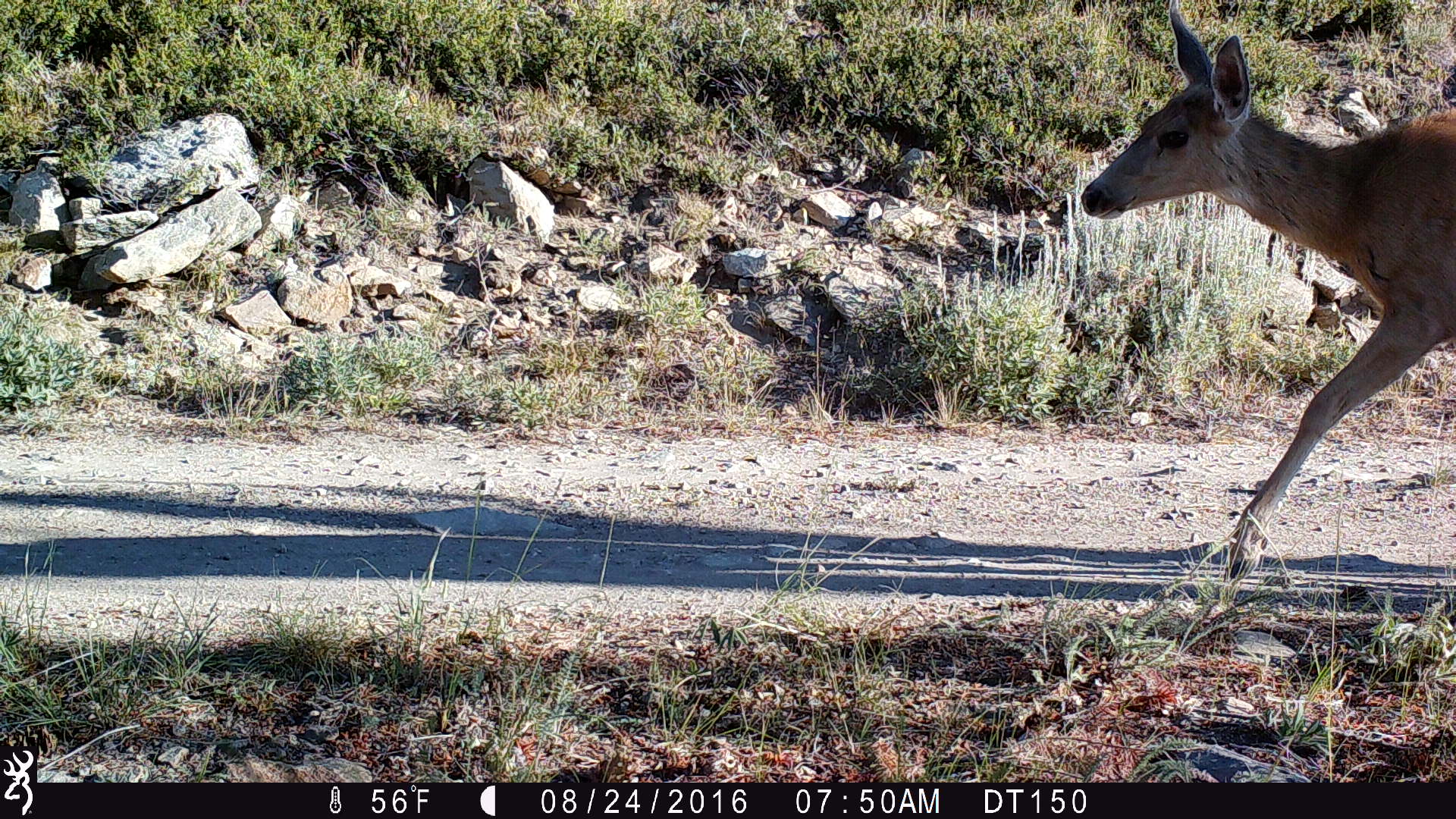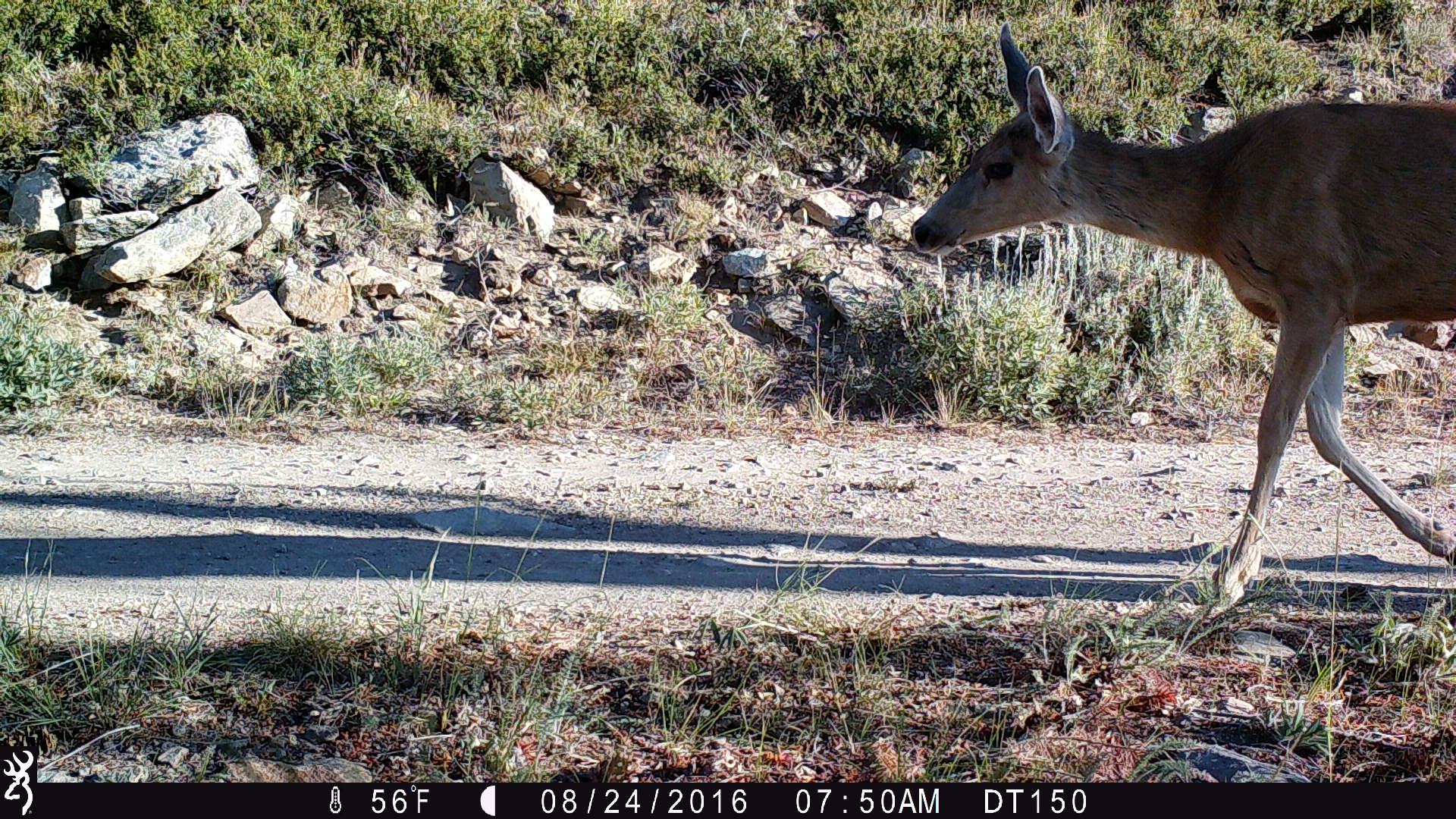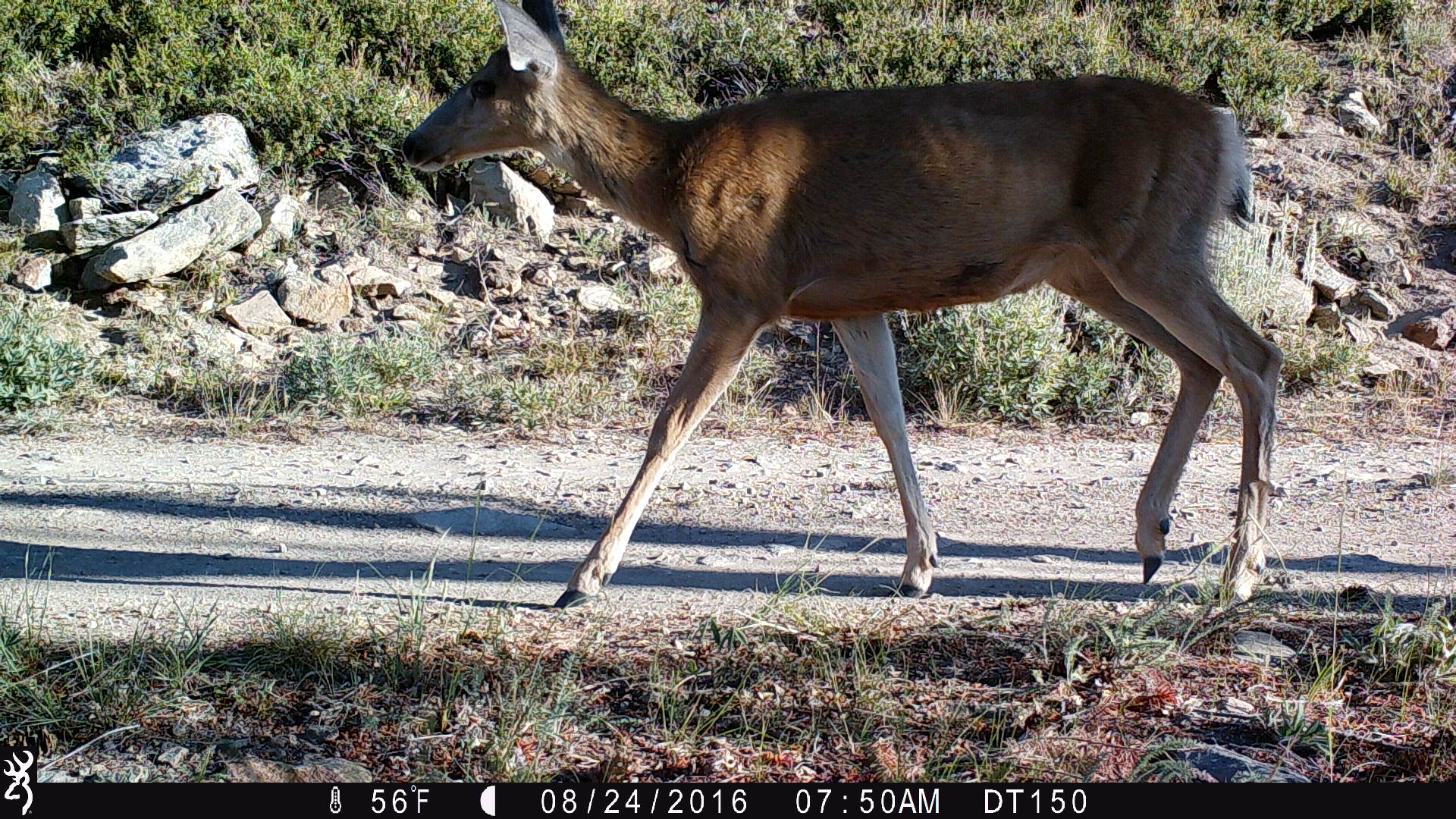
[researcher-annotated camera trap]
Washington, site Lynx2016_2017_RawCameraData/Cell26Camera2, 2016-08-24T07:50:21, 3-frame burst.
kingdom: Animalia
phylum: Chordata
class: Mammalia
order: Artiodactyla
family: Cervidae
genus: Odocoileus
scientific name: Odocoileus hemionus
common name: mule deer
Odocoileus hemionus (mule deer). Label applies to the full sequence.